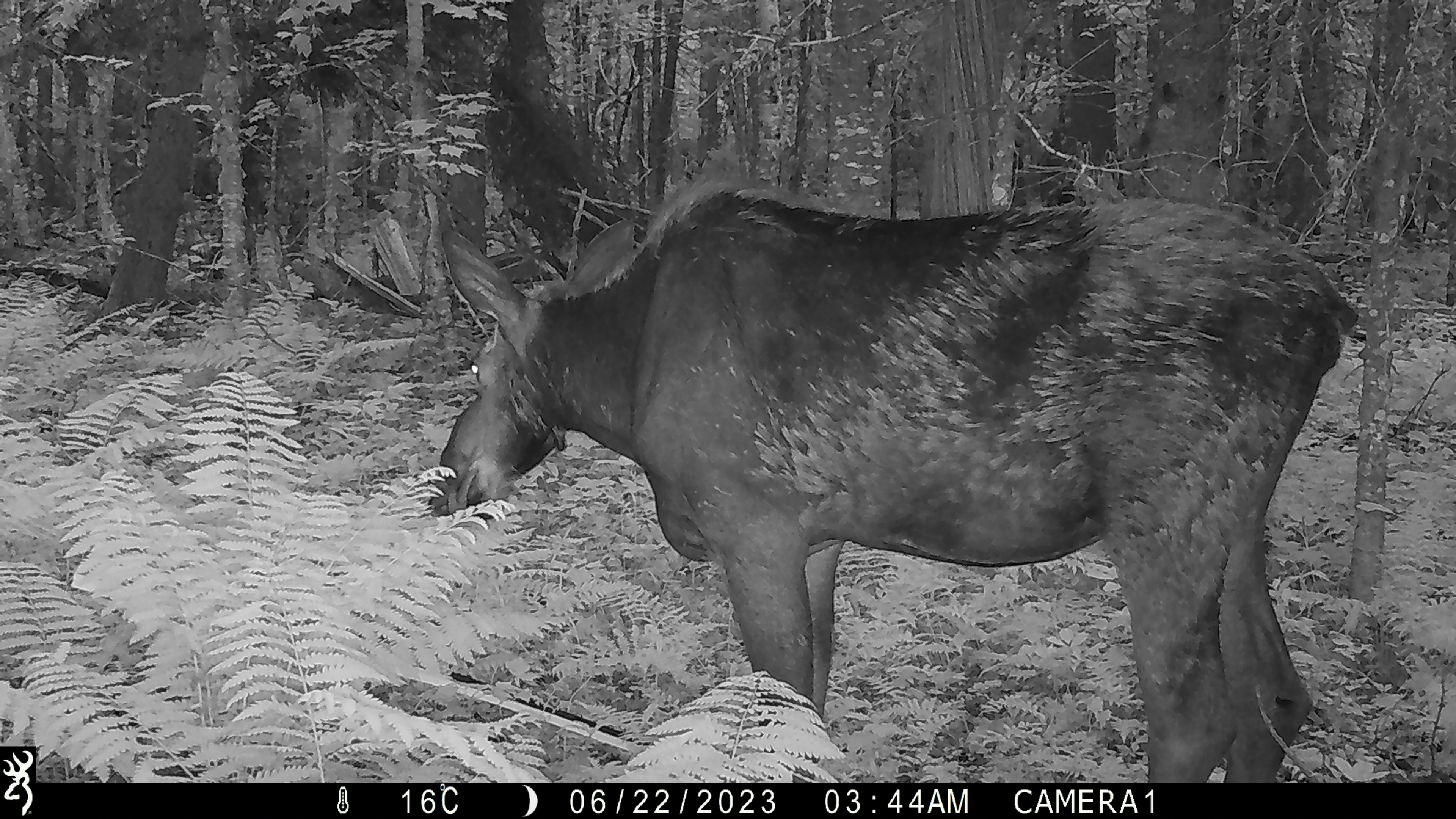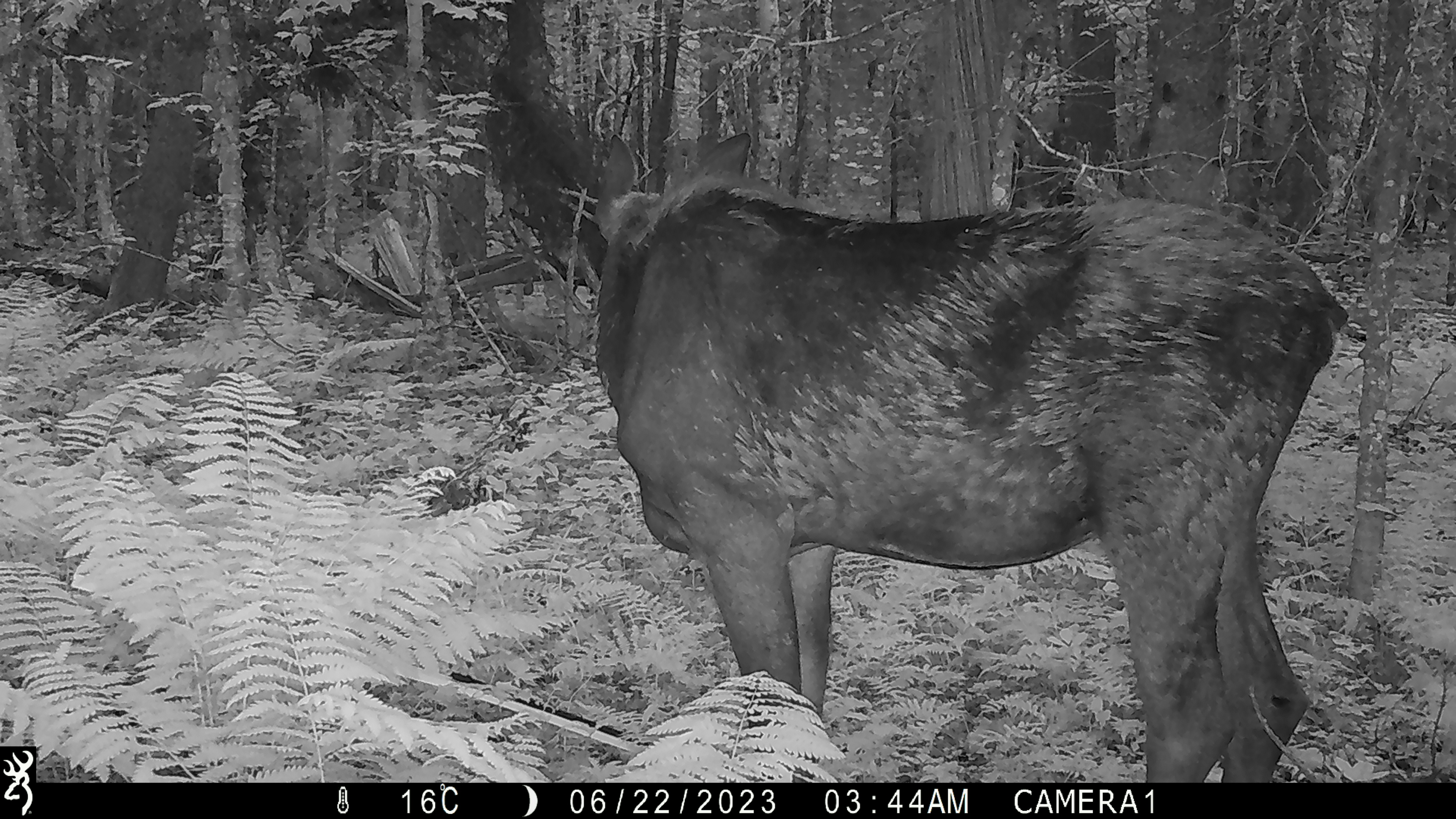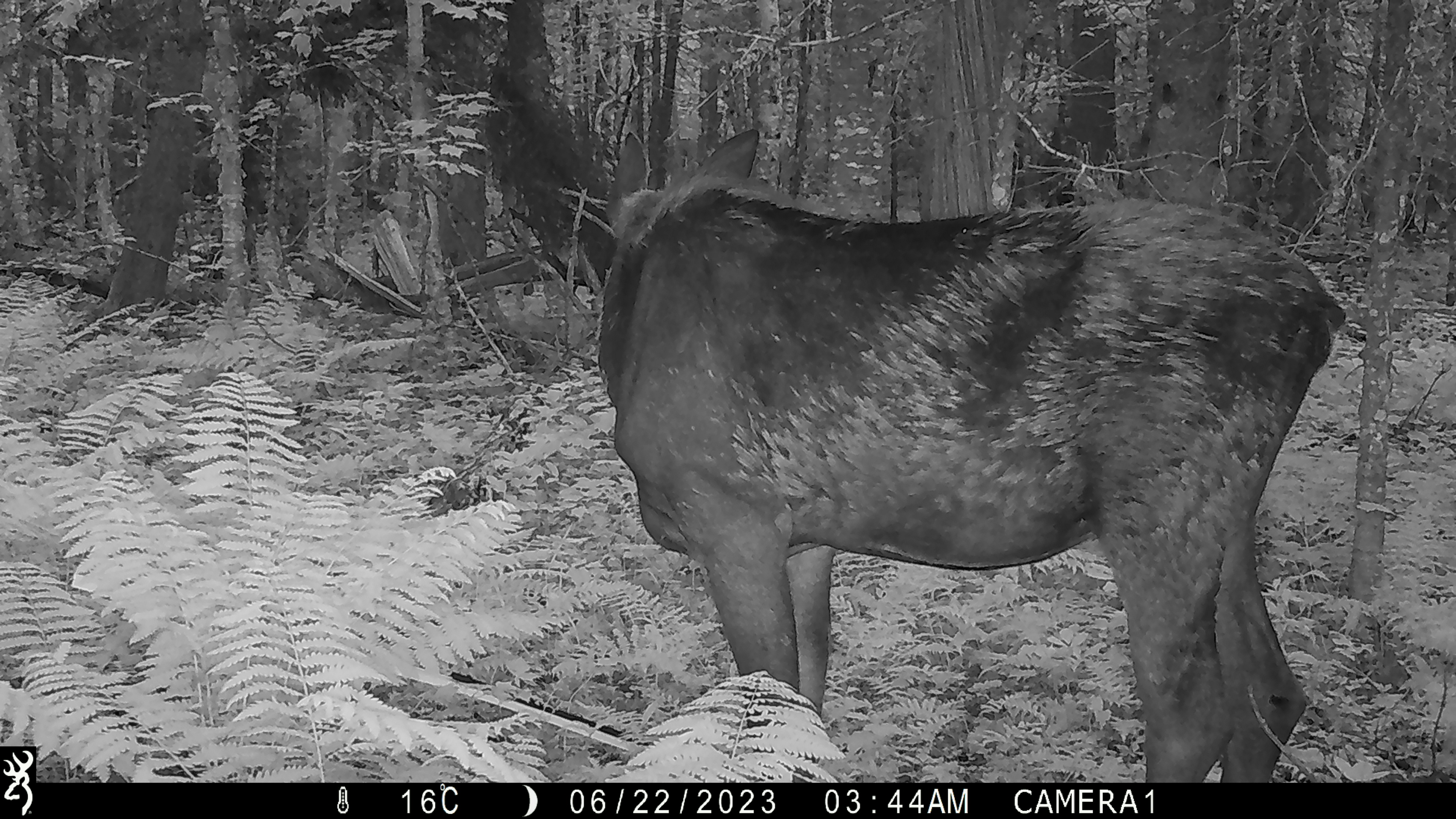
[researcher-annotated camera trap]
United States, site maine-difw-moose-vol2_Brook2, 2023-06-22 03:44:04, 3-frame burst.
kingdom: Animalia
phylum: Chordata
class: Mammalia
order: Artiodactyla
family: Cervidae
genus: Alces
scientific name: Alces alces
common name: moose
Moose (Alces alces).